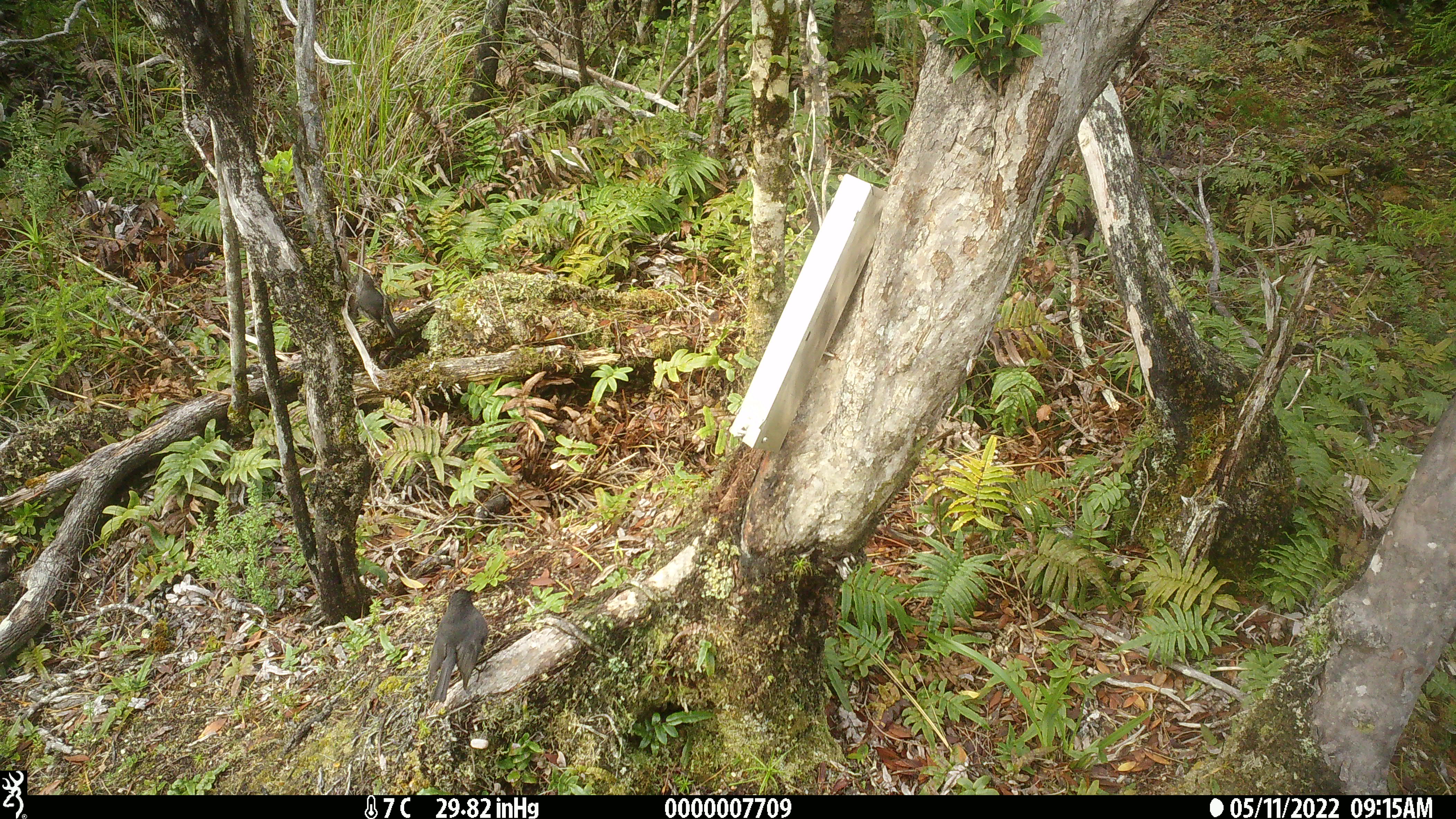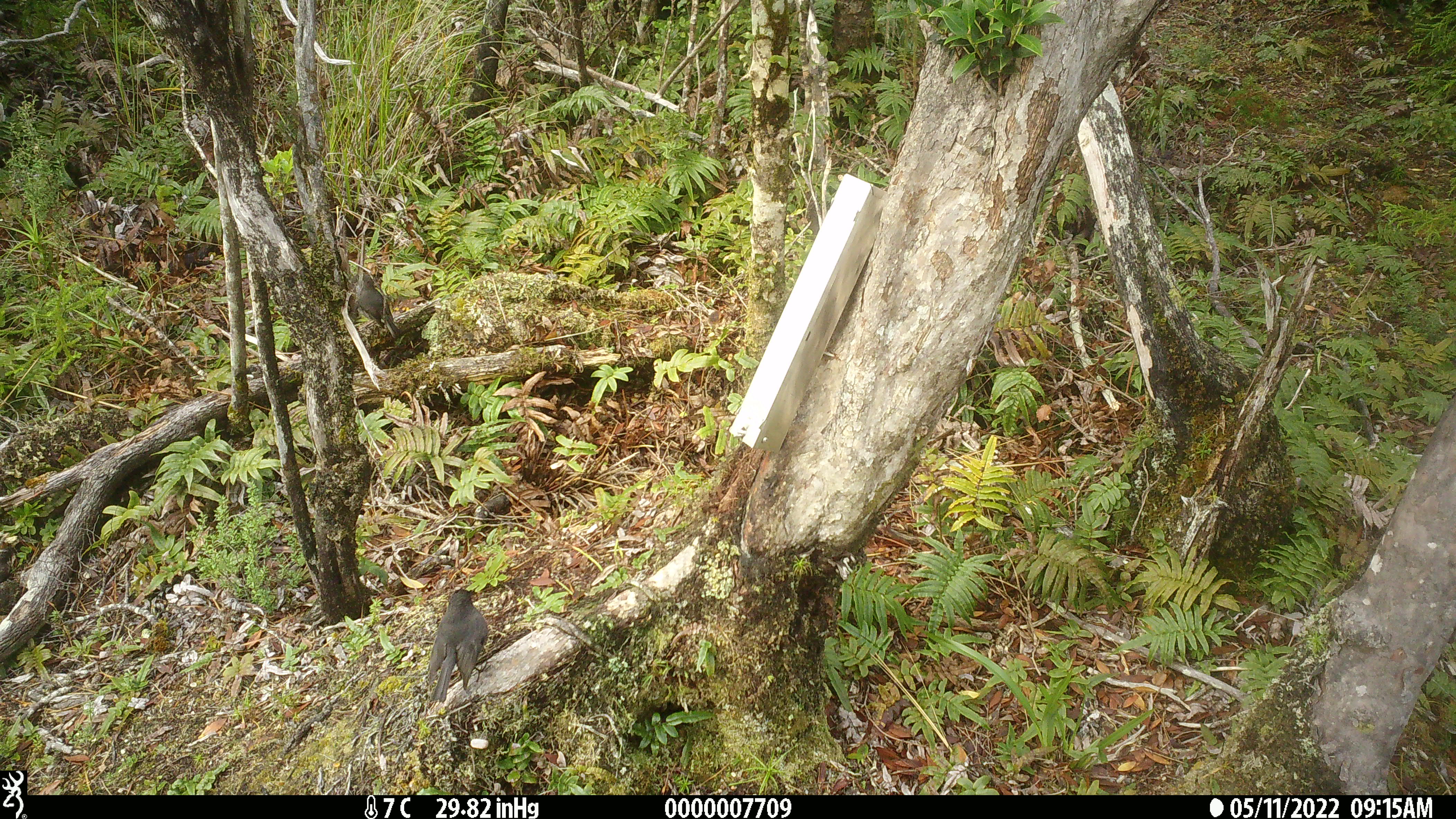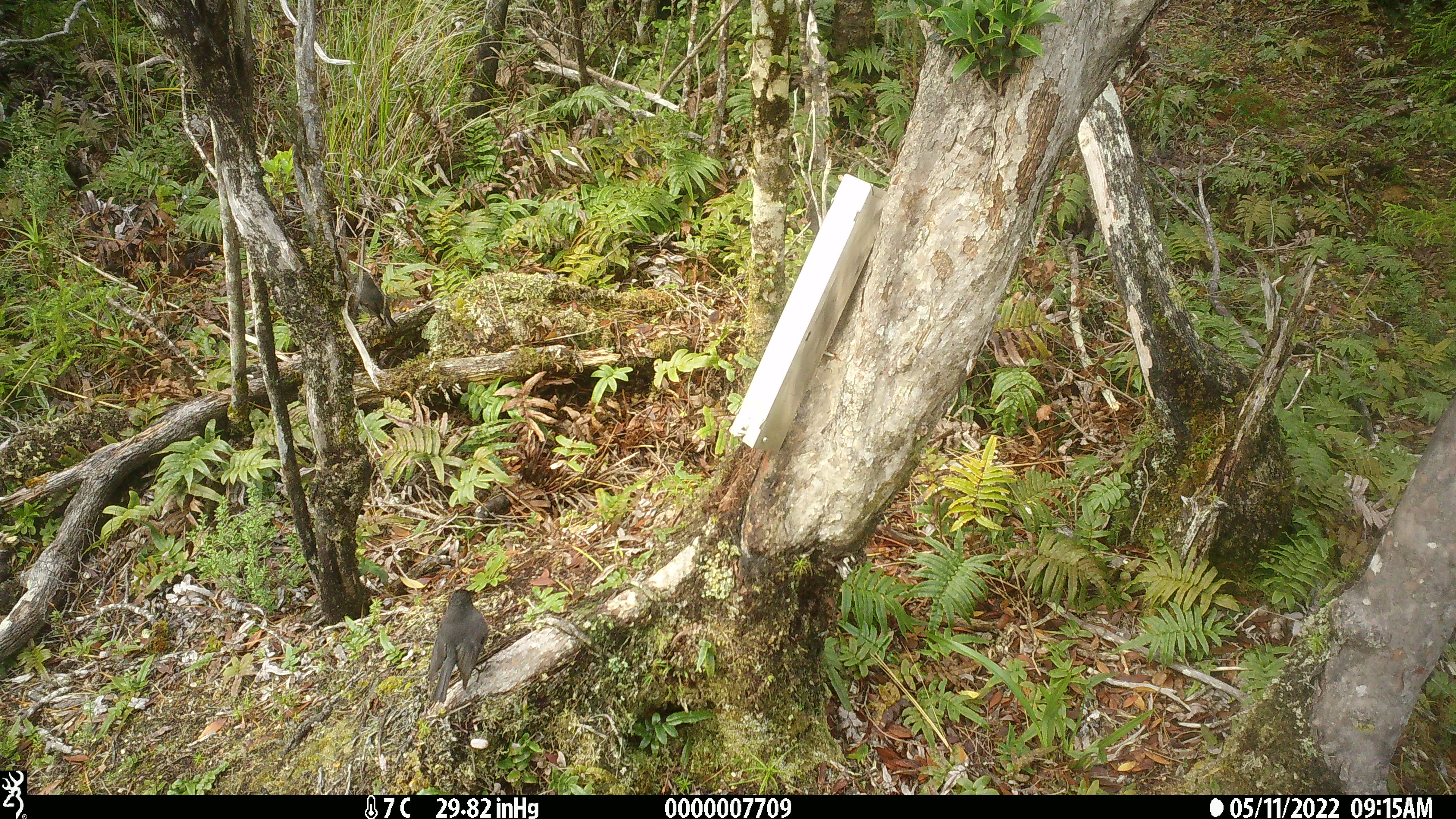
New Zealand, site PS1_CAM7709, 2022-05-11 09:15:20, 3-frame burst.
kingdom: Animalia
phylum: Chordata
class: Aves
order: Passeriformes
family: Petroicidae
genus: Petroica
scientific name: Petroica australis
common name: new zealand robin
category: robin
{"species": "robin (new zealand robin) (Petroica australis)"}